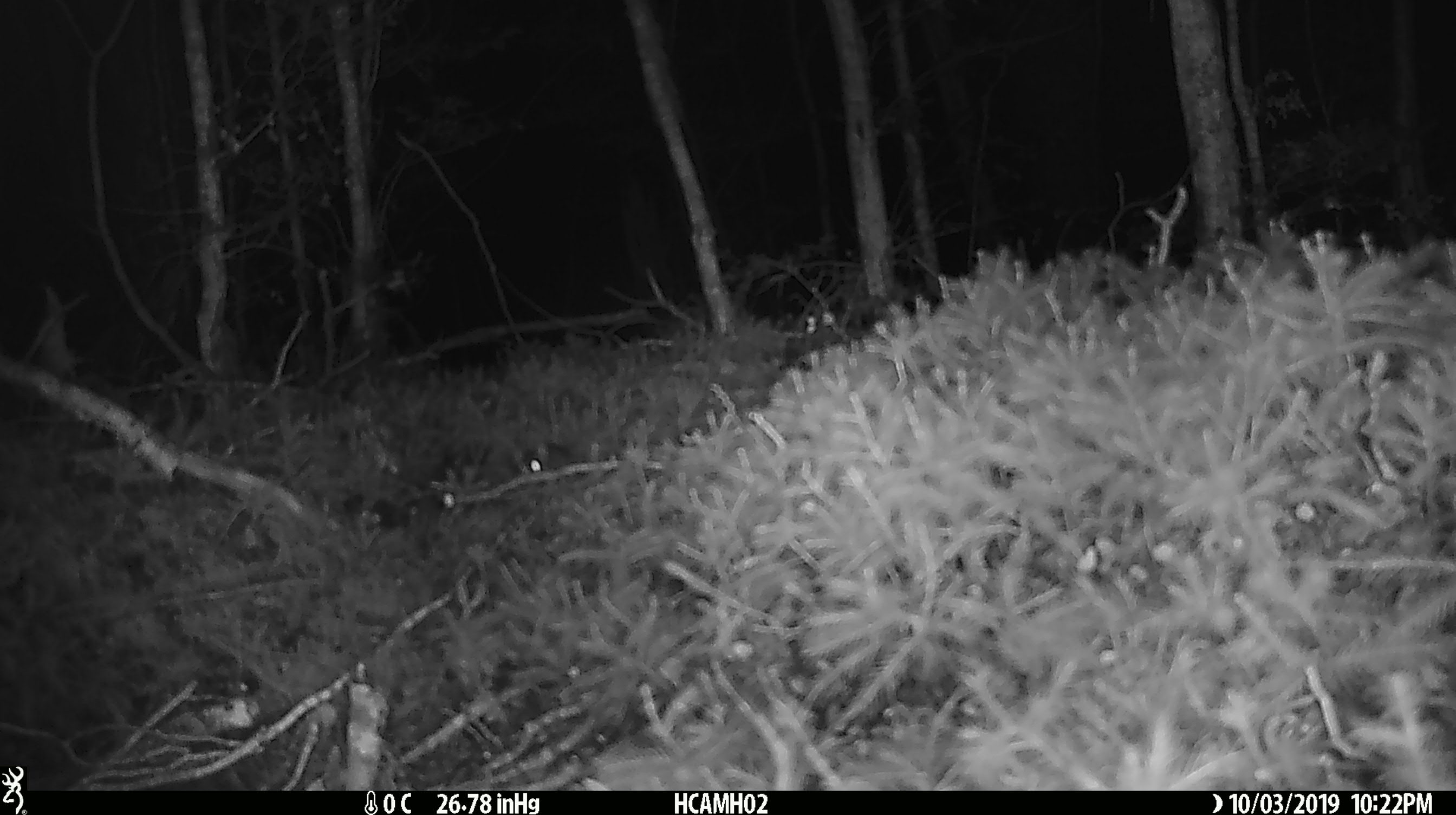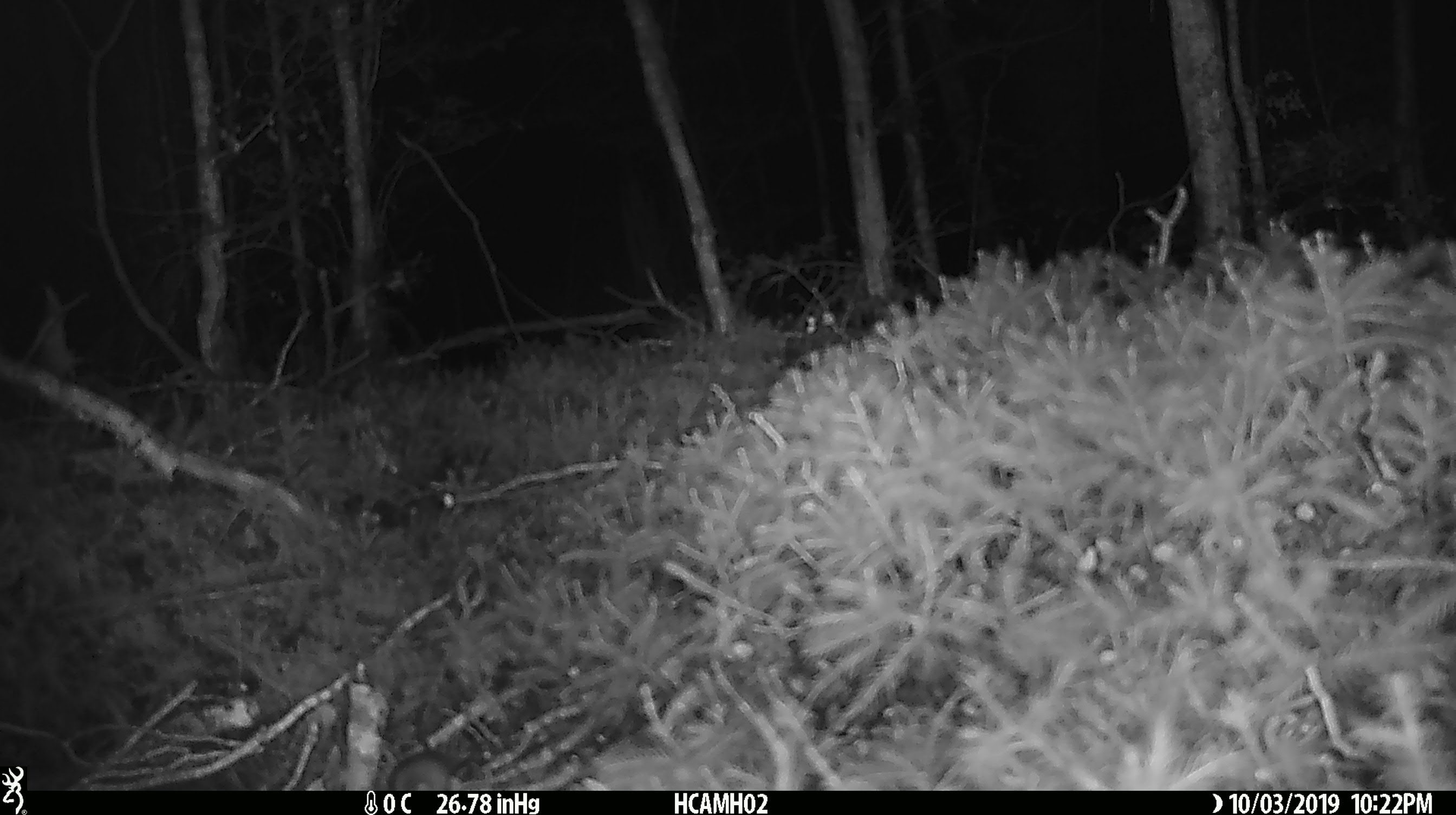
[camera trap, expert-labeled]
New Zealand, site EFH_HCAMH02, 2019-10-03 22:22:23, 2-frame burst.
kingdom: Animalia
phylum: Chordata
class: Mammalia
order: Rodentia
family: Muridae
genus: Mus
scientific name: Mus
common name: mouse